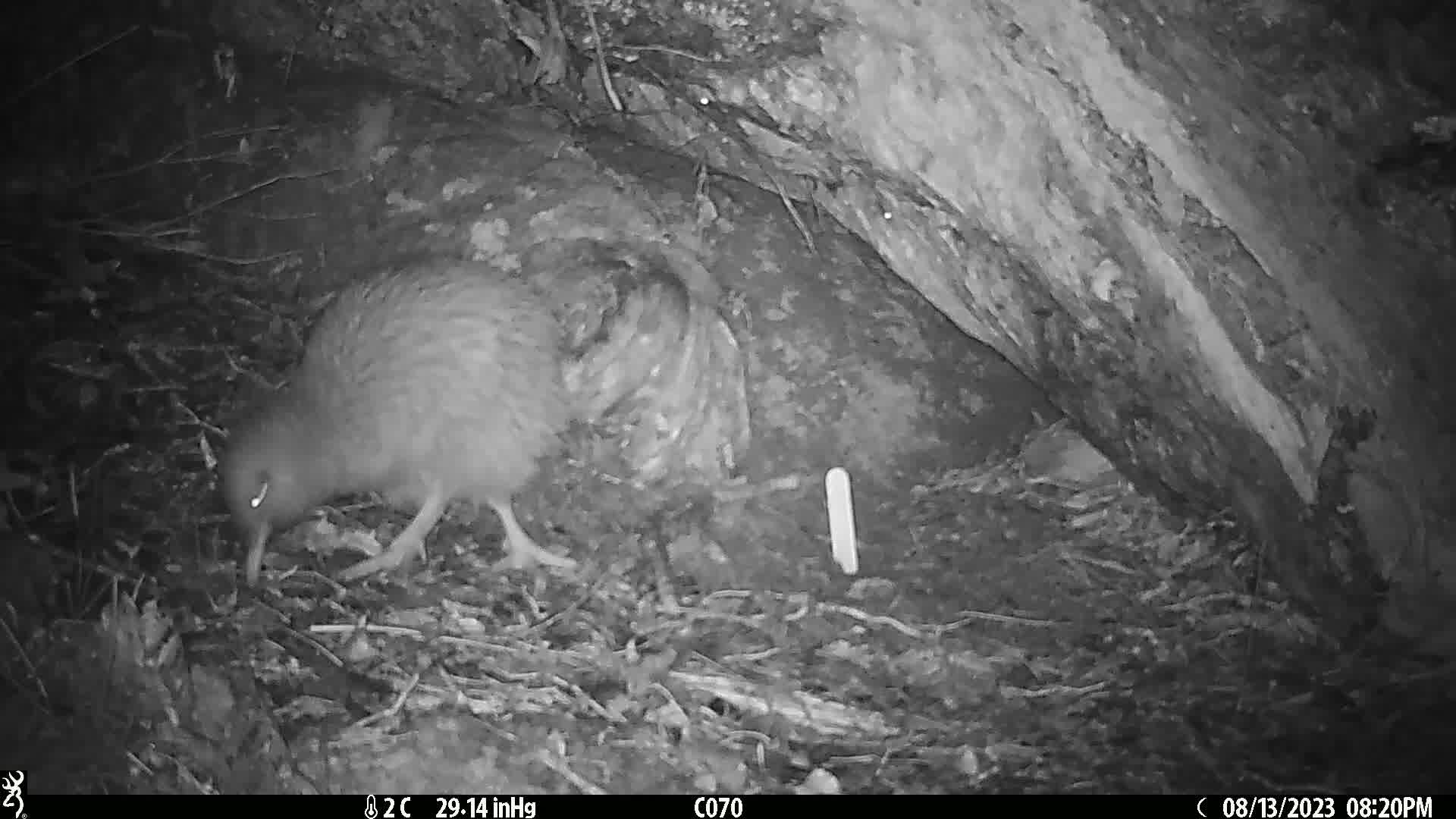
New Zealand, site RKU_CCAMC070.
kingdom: Animalia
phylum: Chordata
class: Aves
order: Apterygiformes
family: Apterygidae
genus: Apteryx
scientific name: Apteryx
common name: kiwi